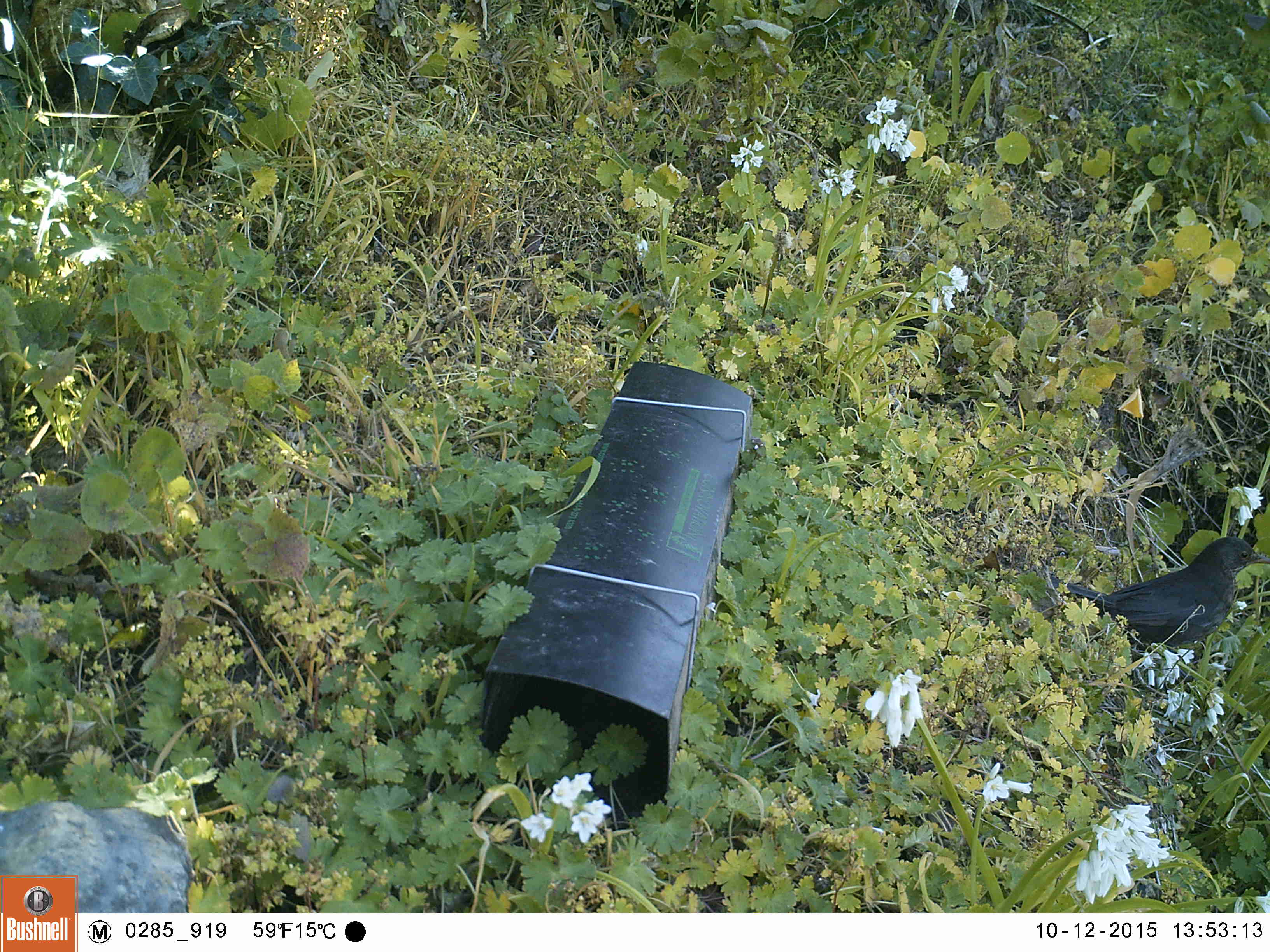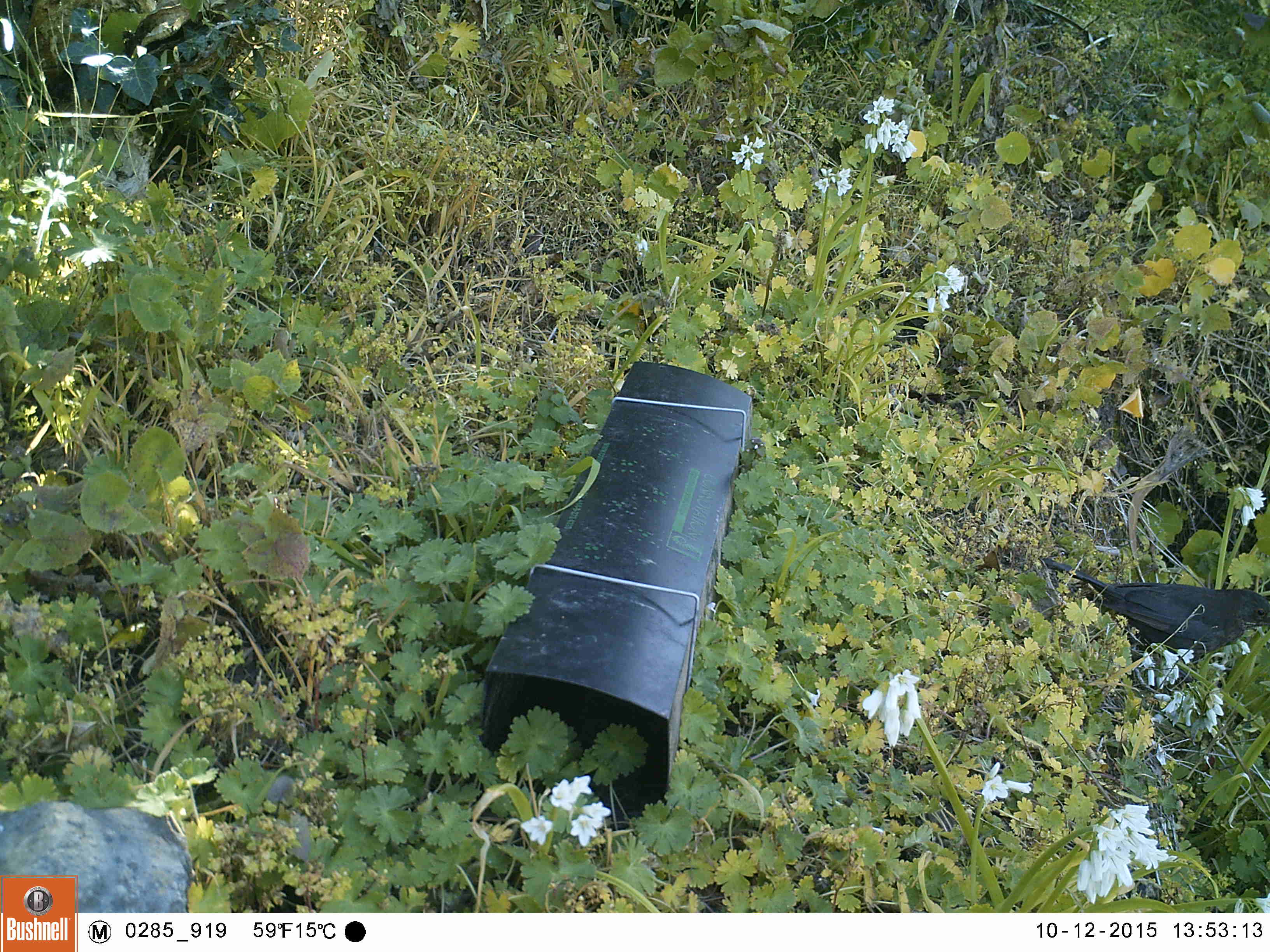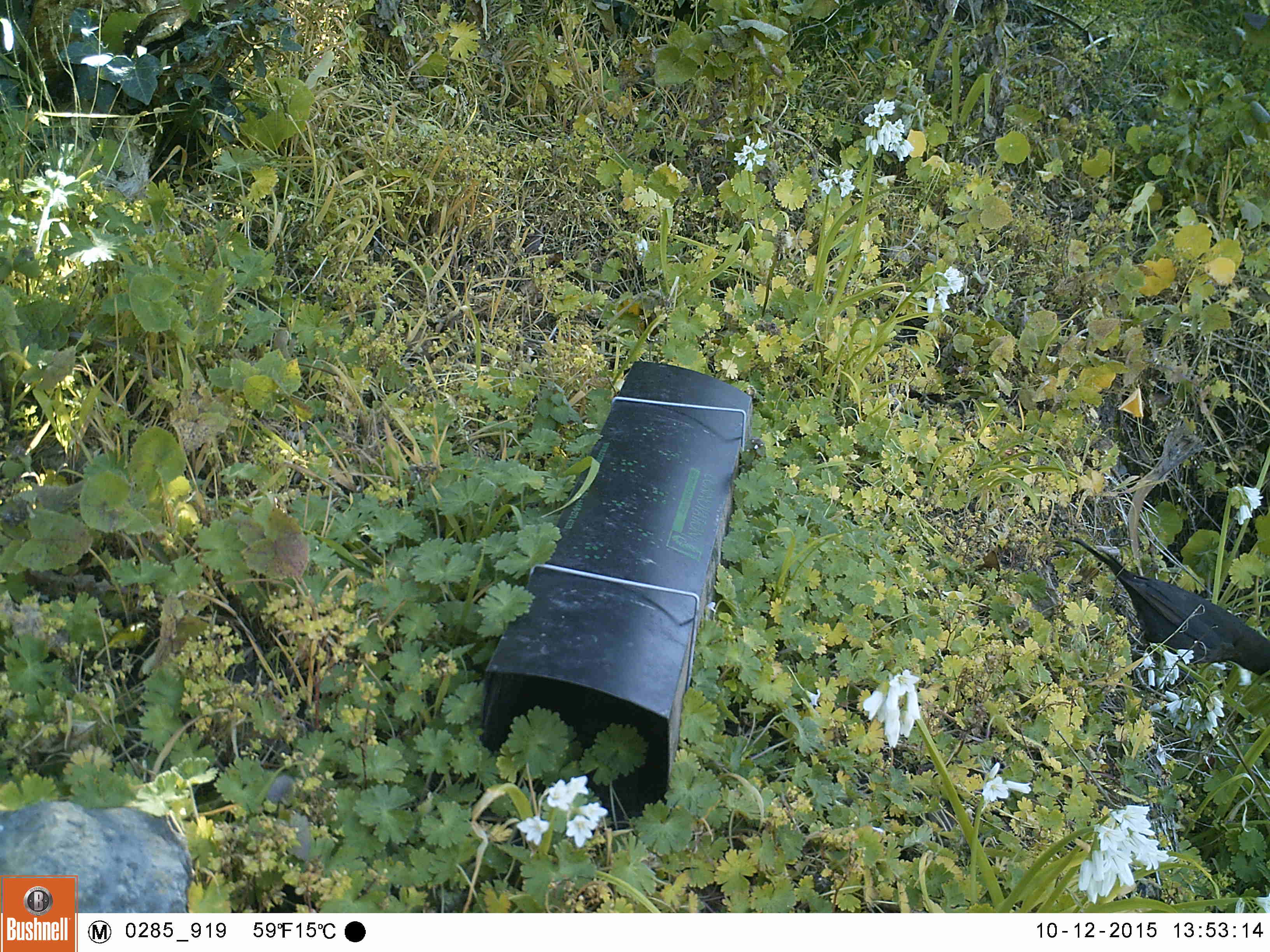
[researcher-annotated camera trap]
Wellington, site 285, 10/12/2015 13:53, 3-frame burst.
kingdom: Animalia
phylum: Chordata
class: Aves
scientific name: Aves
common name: bird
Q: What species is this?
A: Bird (Aves).